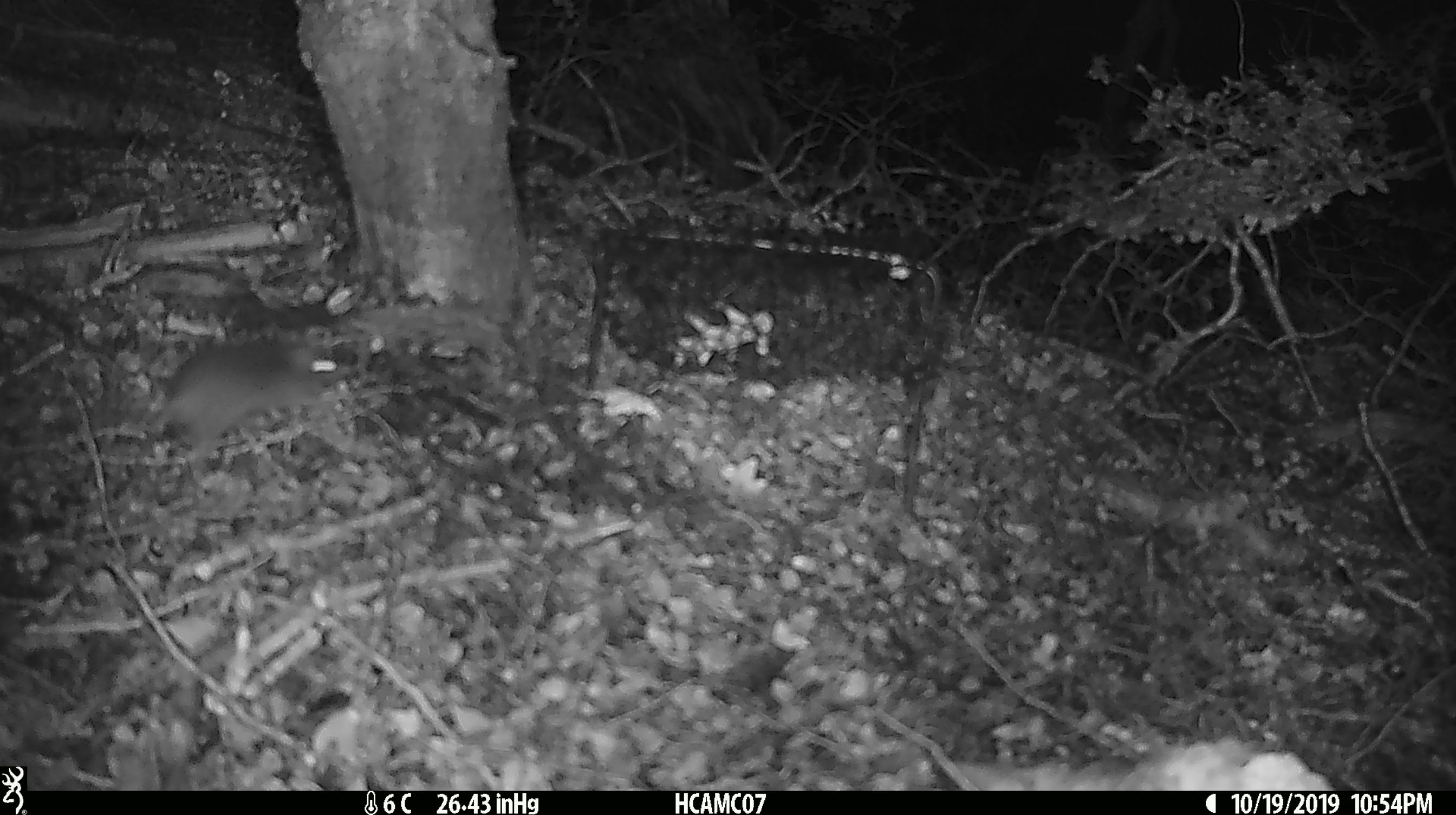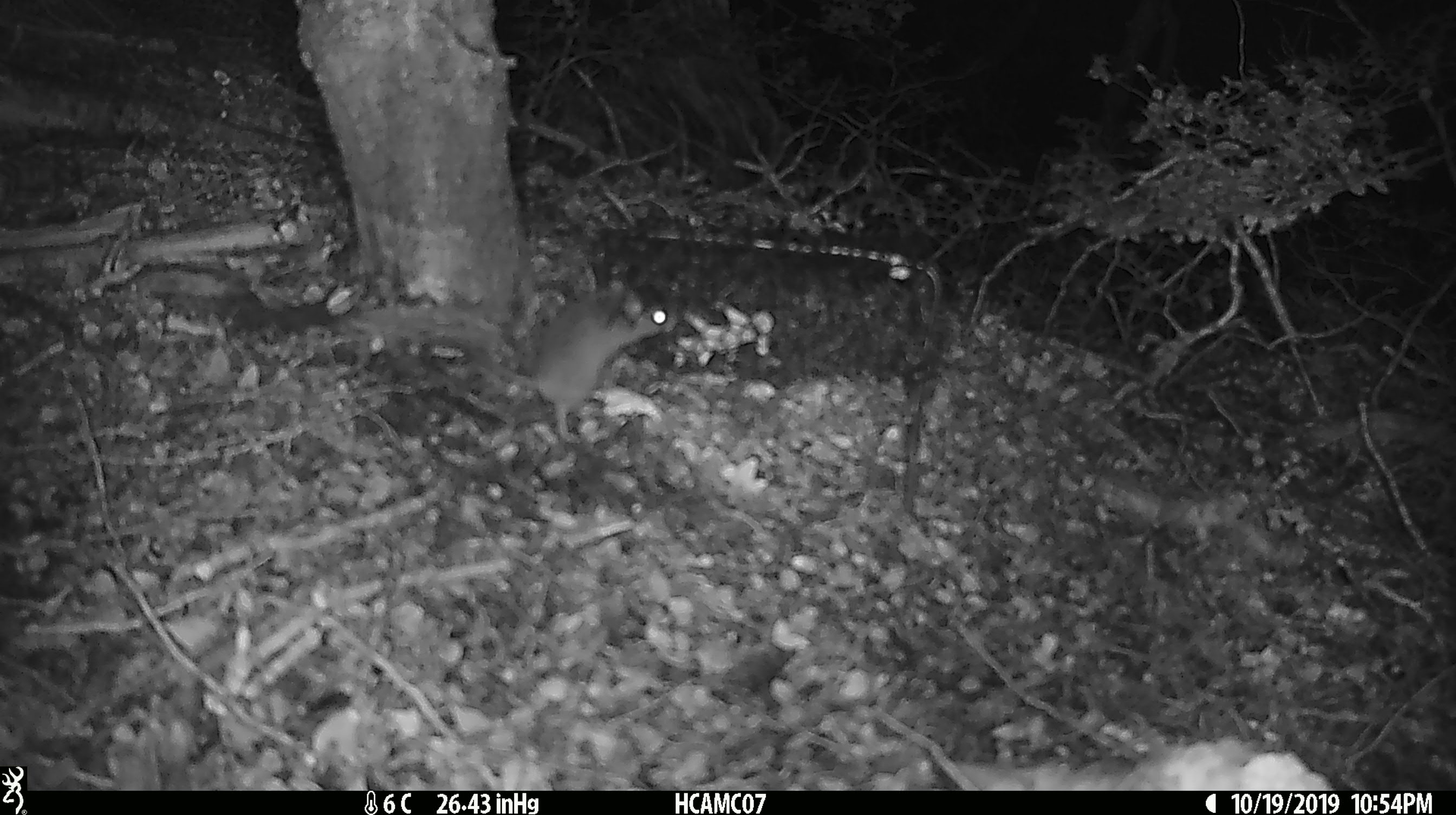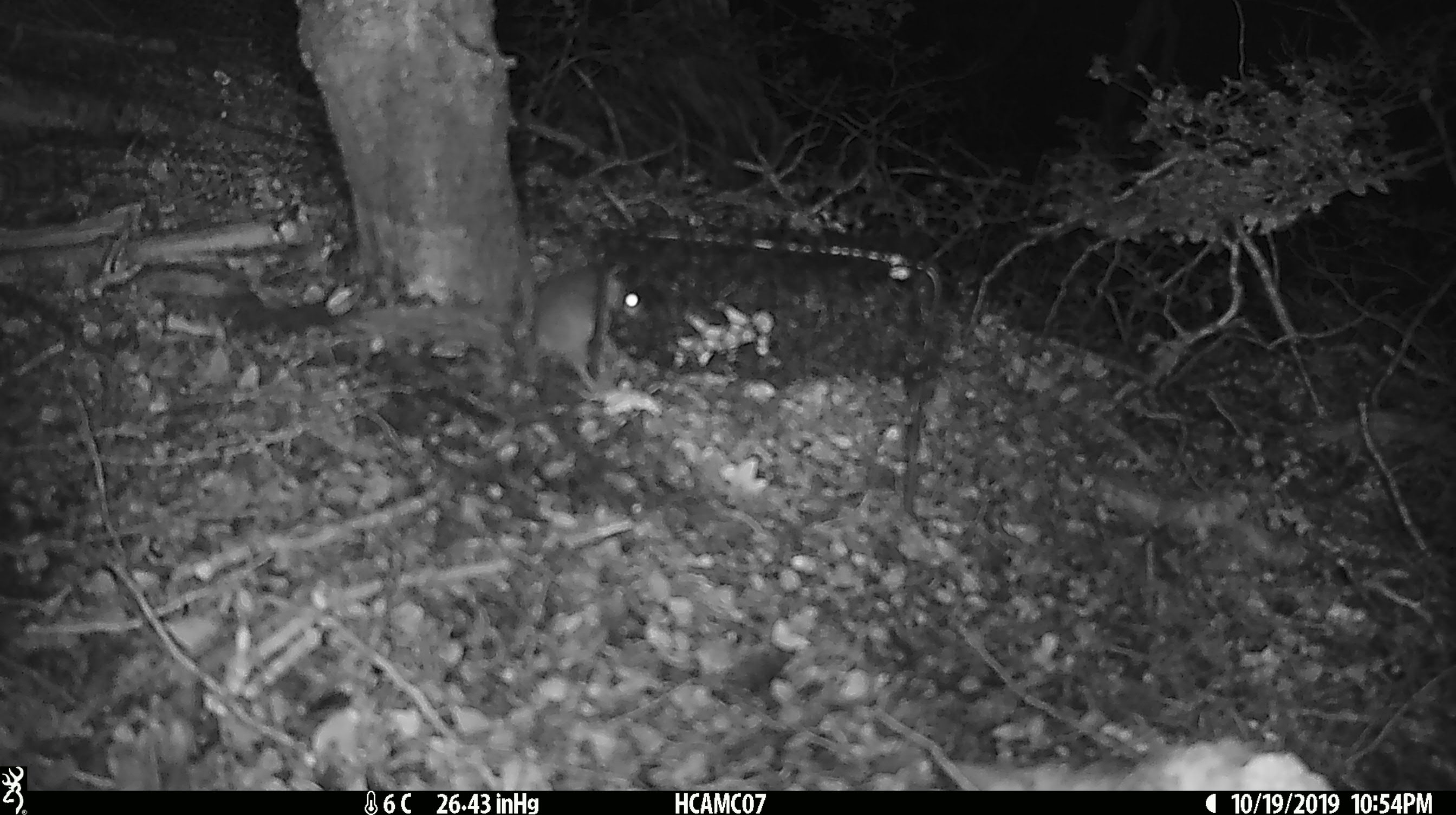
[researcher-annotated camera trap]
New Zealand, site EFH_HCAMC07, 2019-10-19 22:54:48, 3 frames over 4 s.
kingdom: Animalia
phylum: Chordata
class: Mammalia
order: Rodentia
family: Muridae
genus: Mus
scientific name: Mus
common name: mouse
Mouse (Mus).